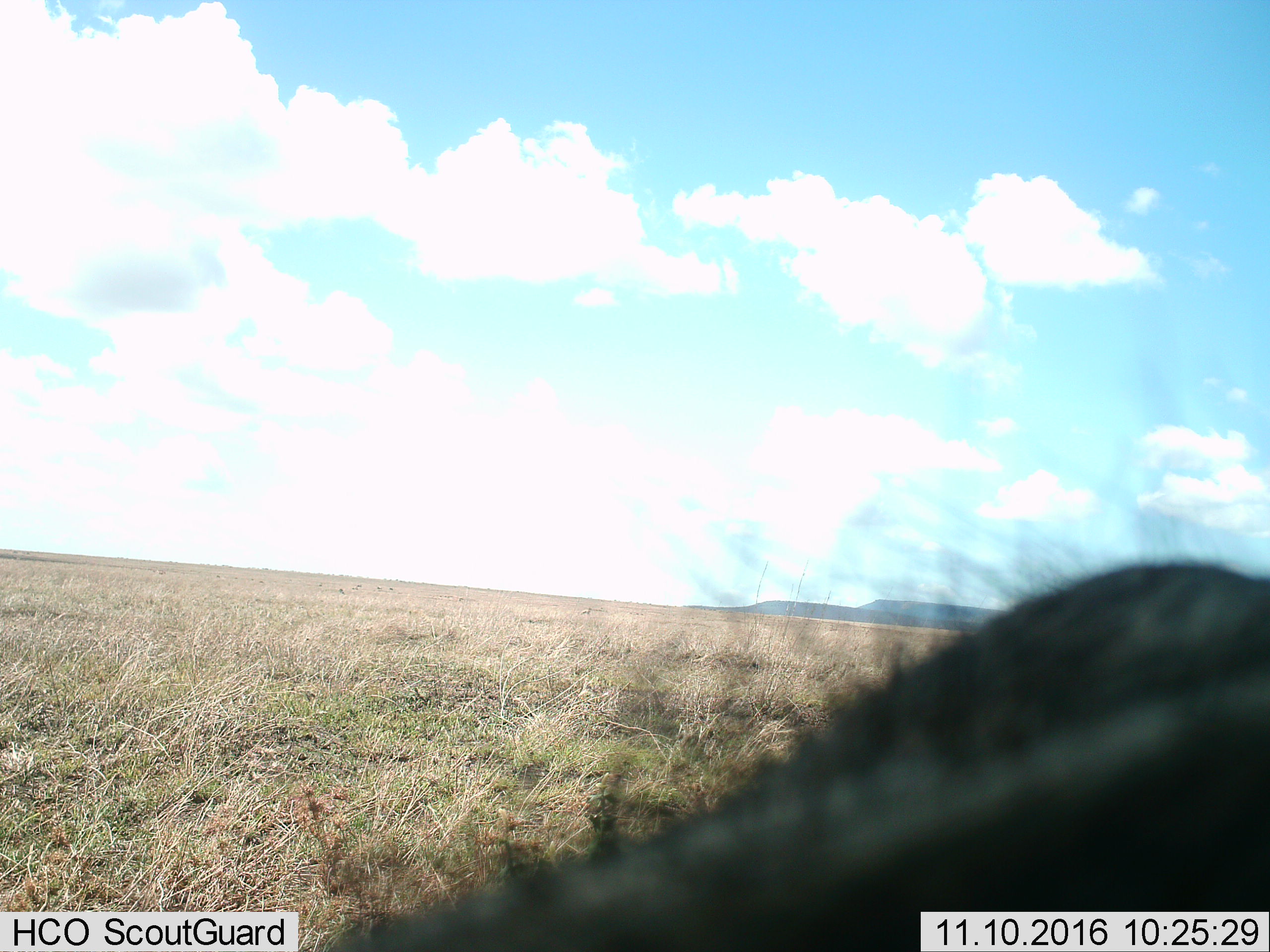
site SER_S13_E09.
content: unidentified animal